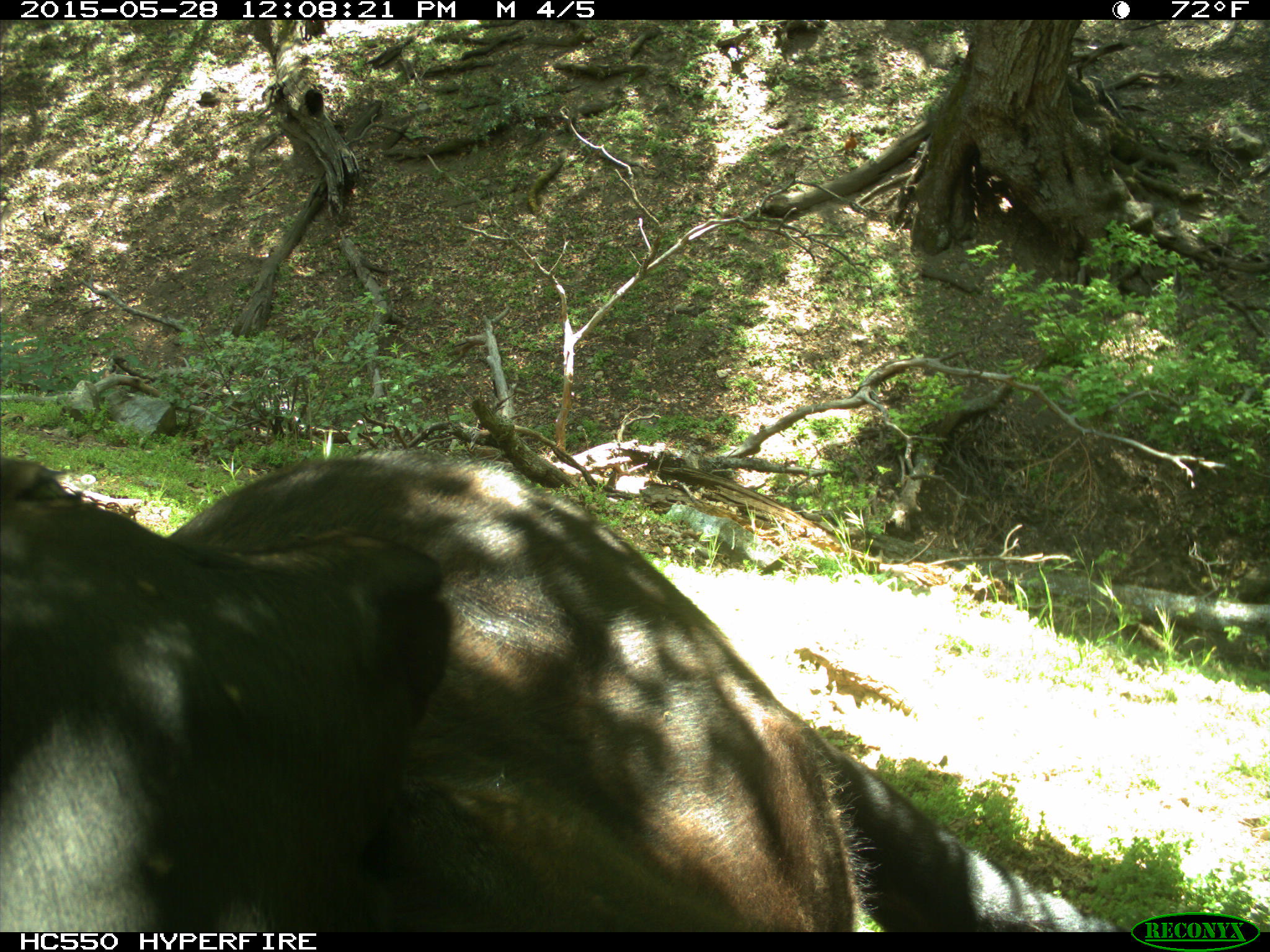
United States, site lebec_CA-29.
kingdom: Animalia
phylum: Chordata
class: Mammalia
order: Artiodactyla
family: Bovidae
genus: Bos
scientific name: Bos taurus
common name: domestic cow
Bos taurus (domestic cow).